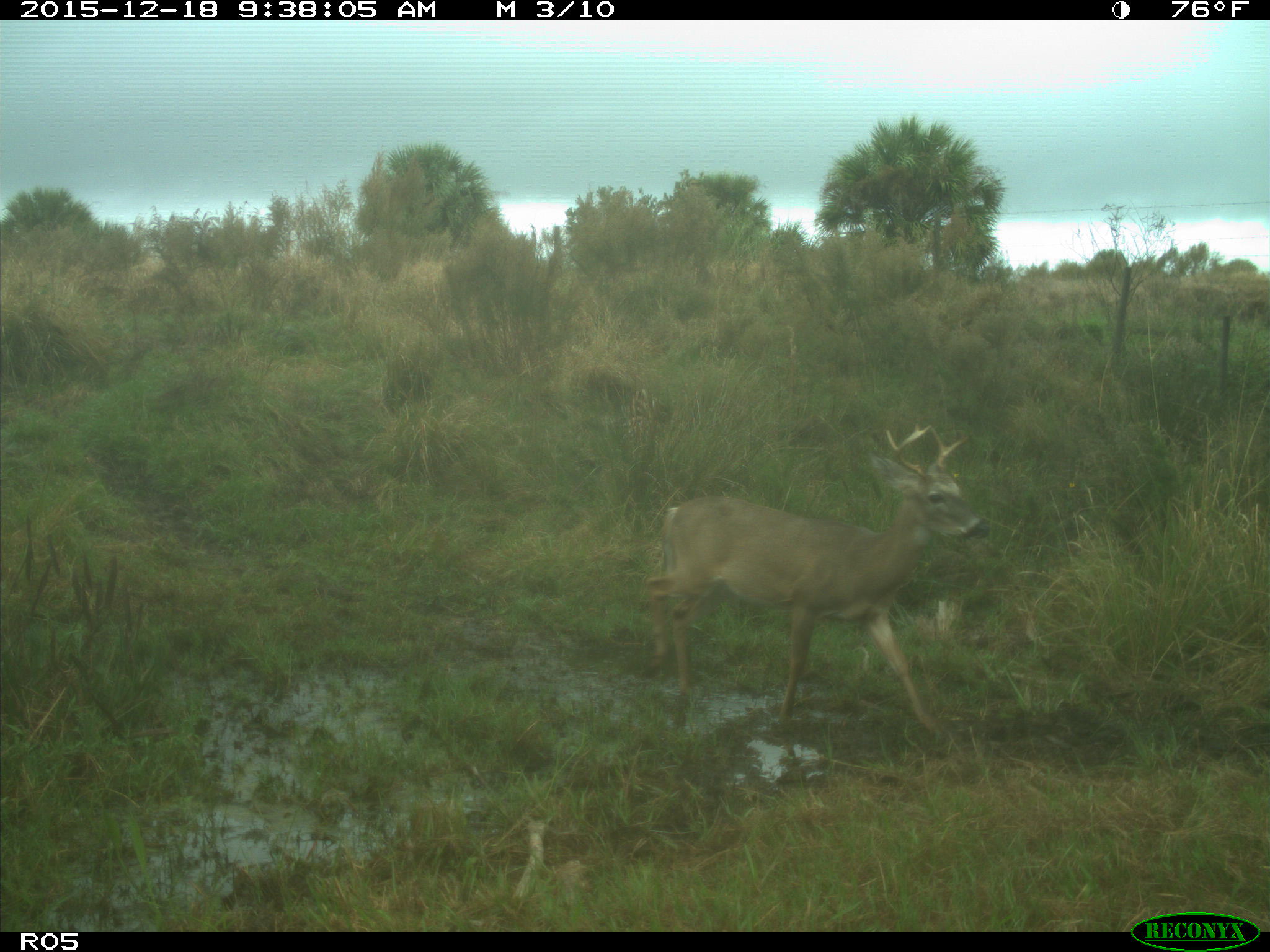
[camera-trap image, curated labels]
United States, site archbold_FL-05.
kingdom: Animalia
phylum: Chordata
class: Mammalia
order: Artiodactyla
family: Cervidae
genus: Odocoileus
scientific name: Odocoileus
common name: deer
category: unidentified deer